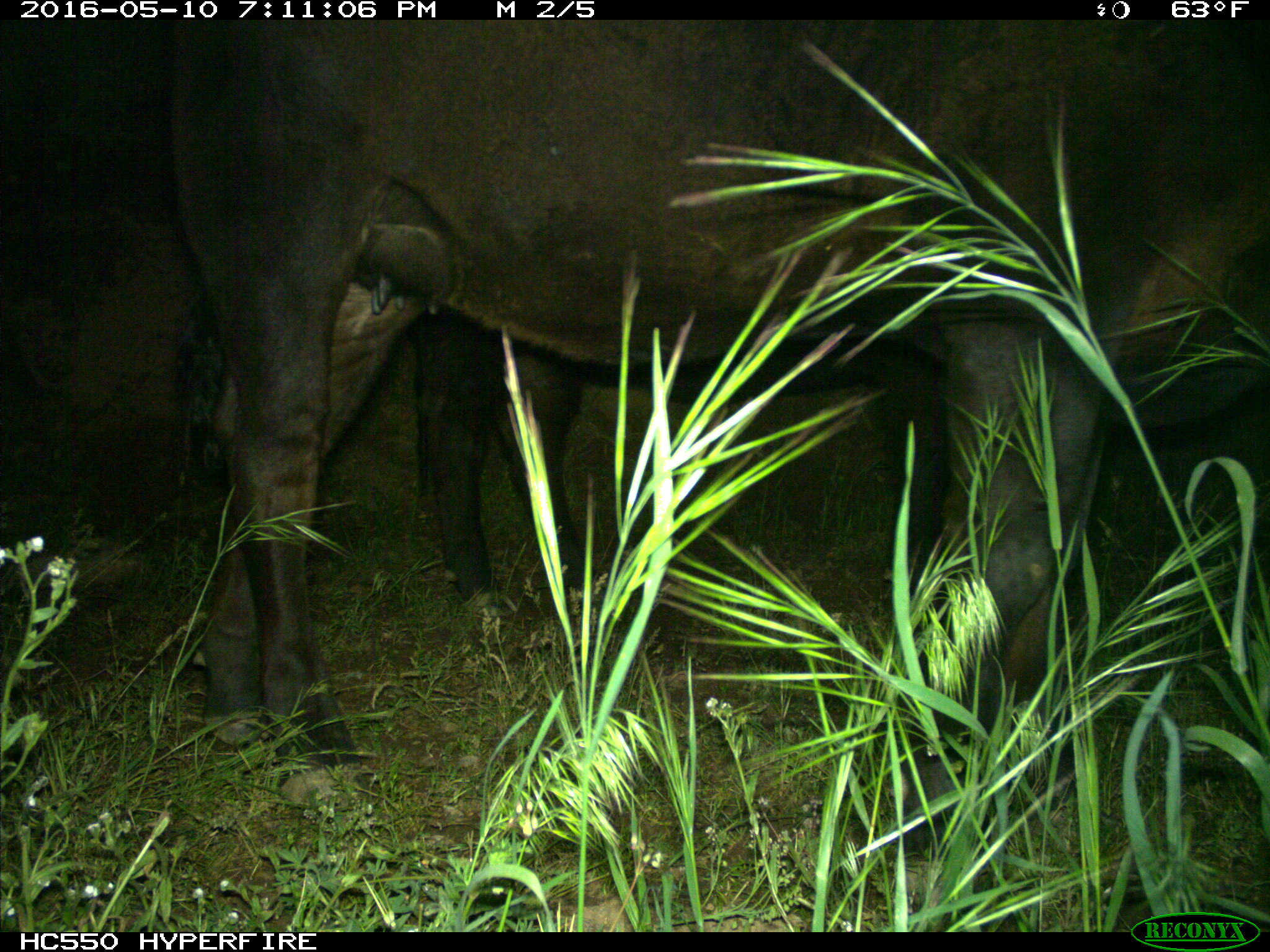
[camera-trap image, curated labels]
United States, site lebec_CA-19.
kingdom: Animalia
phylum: Chordata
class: Mammalia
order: Artiodactyla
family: Bovidae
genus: Bos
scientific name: Bos taurus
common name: domestic cow